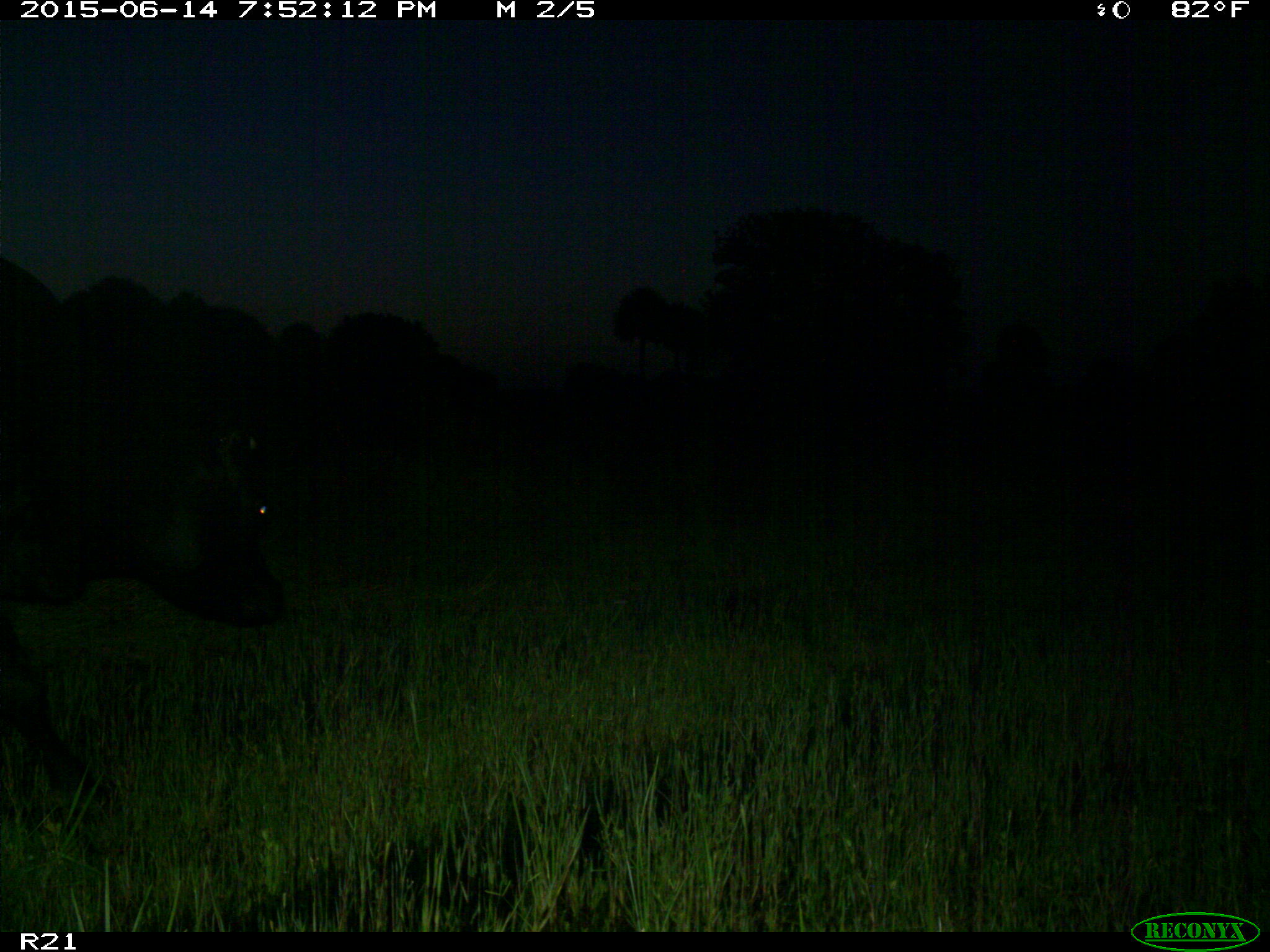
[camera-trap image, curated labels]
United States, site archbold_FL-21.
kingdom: Animalia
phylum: Chordata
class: Mammalia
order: Artiodactyla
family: Bovidae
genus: Bos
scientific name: Bos taurus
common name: domestic cow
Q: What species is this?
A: Bos taurus (domestic cow).